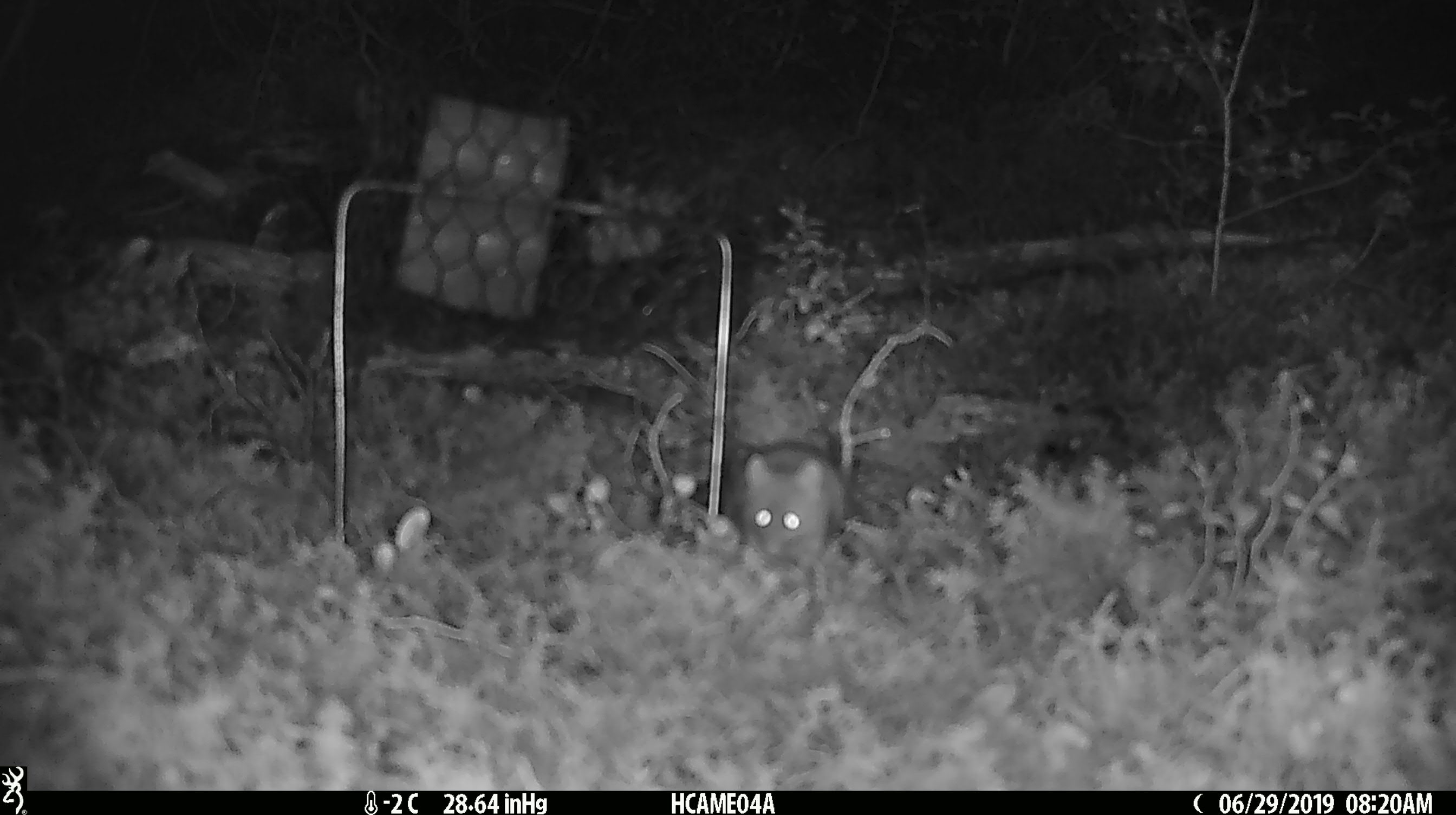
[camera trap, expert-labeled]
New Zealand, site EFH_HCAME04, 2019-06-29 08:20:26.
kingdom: Animalia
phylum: Chordata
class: Mammalia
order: Rodentia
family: Muridae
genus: Mus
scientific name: Mus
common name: mouse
Mouse (Mus).